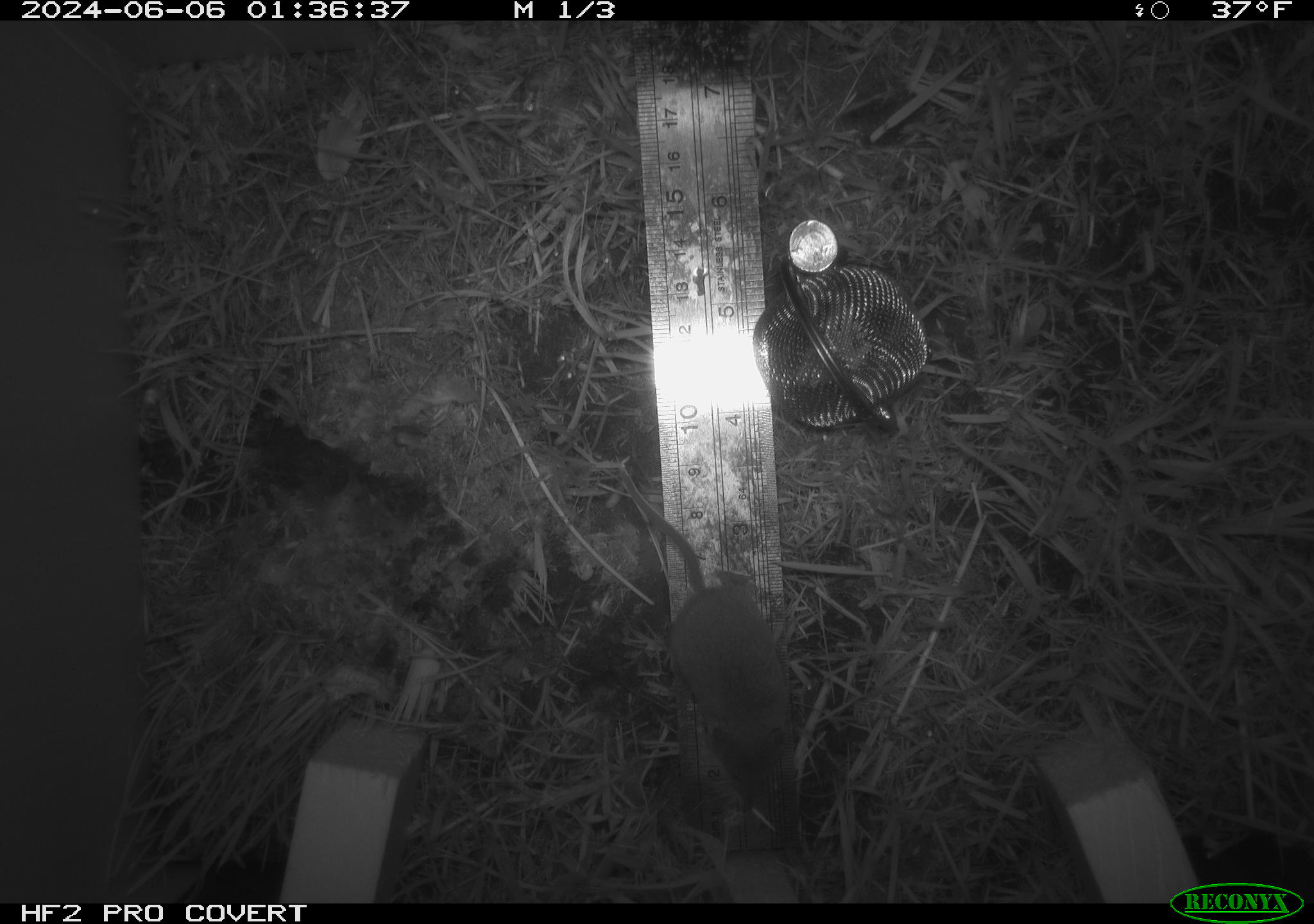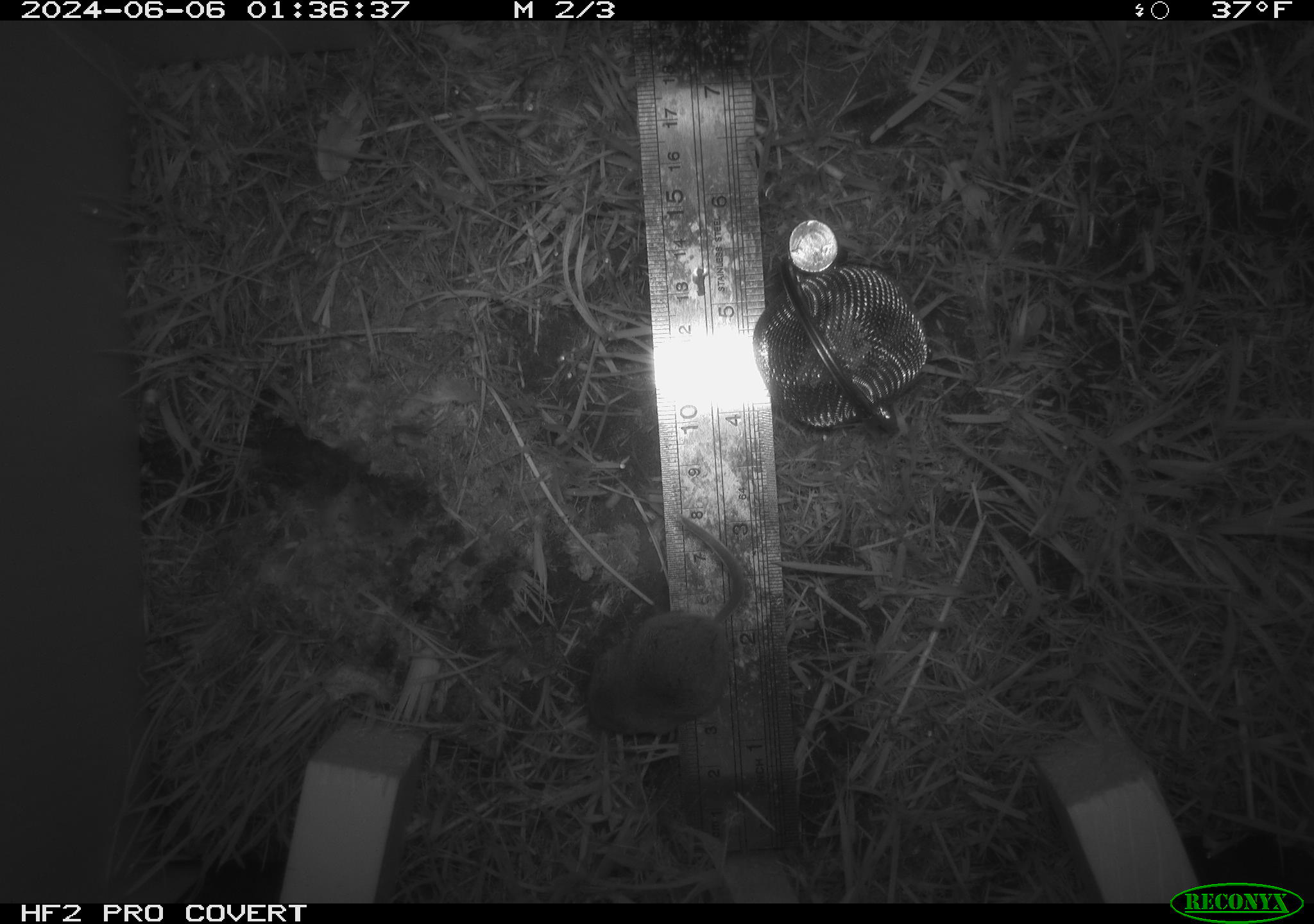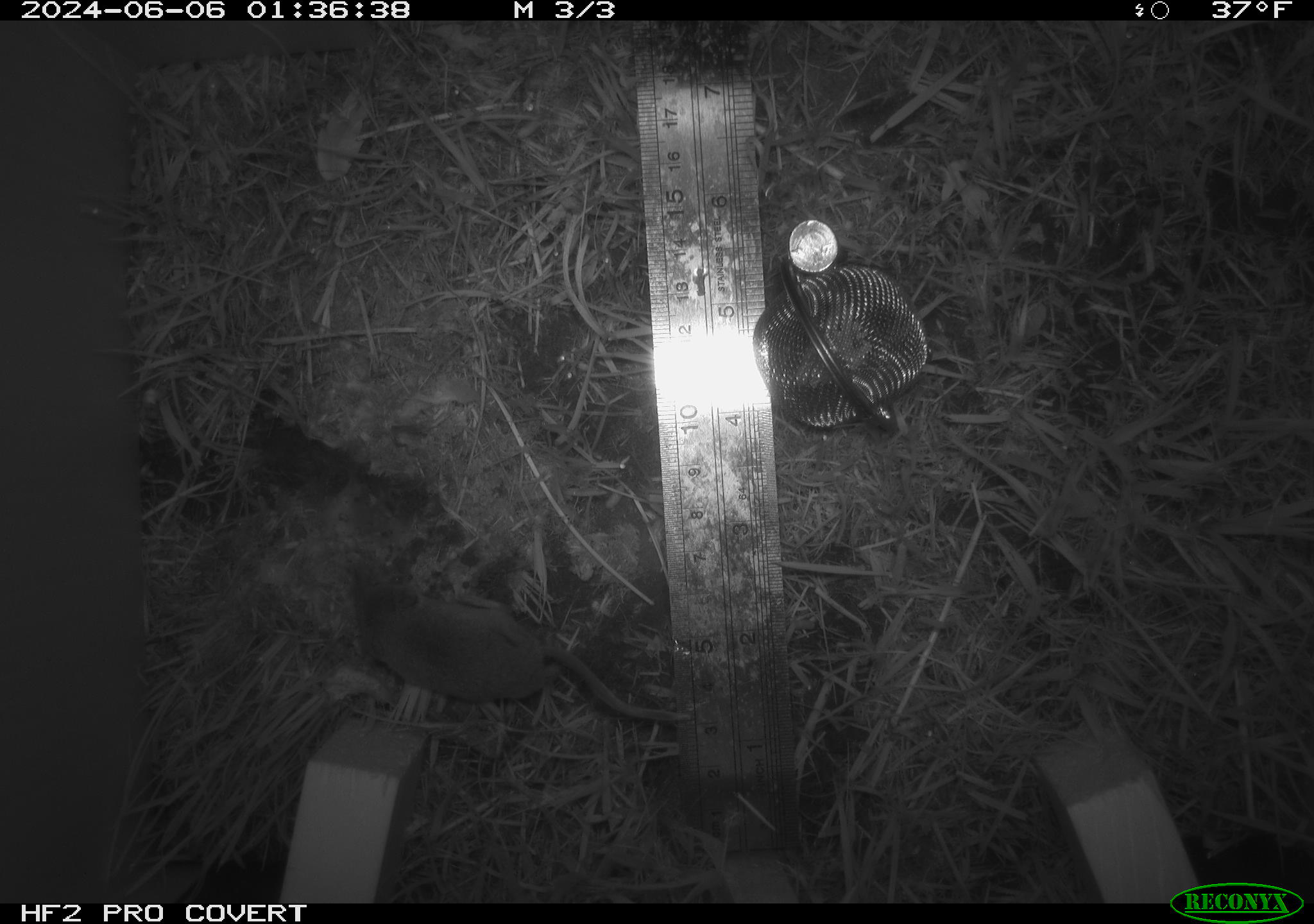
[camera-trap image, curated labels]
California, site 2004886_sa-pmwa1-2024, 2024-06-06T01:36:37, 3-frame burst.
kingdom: Animalia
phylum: Chordata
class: Mammalia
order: Eulipotyphla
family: Soricidae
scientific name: Soricidae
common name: shrews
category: soricidae family